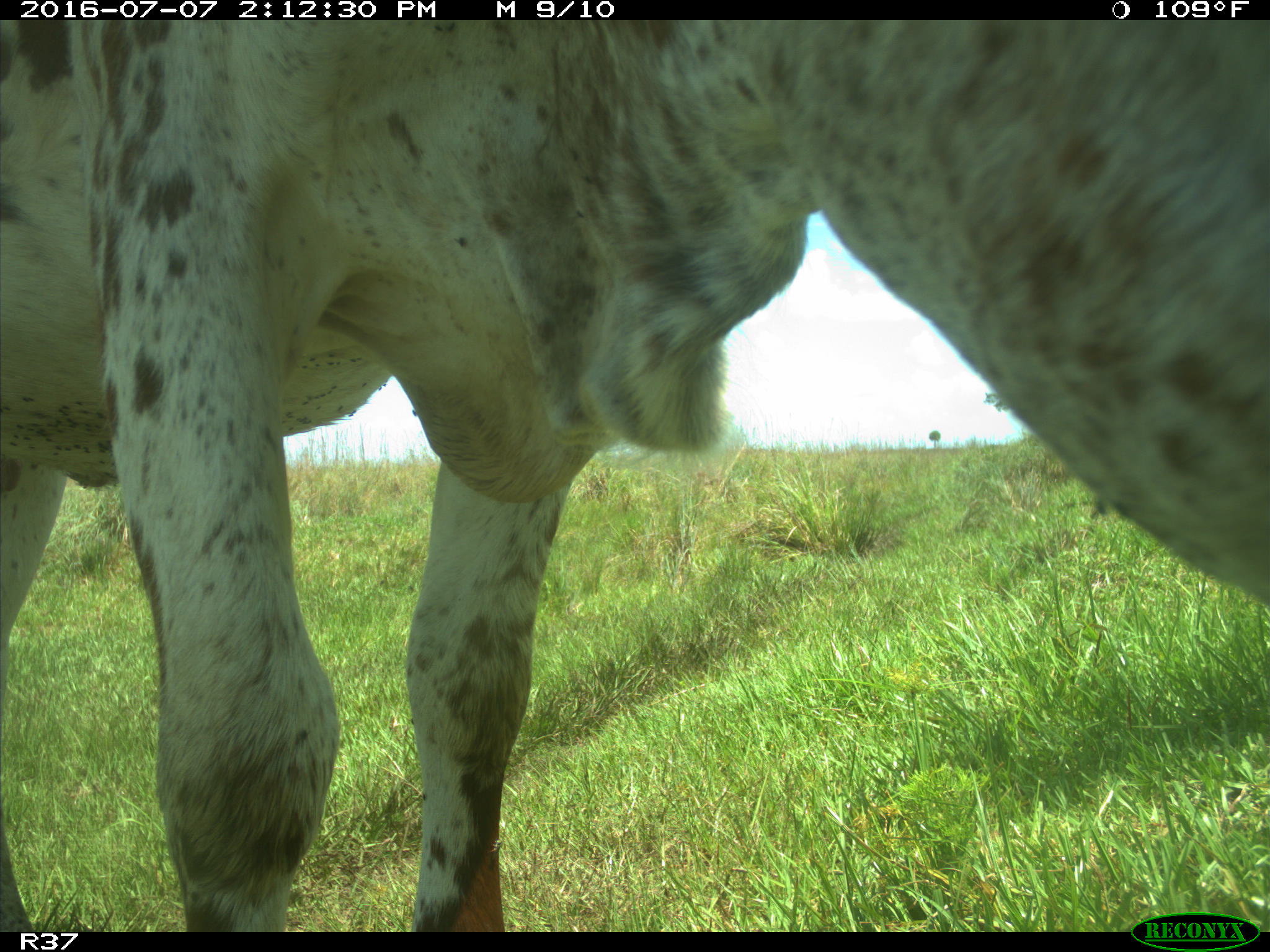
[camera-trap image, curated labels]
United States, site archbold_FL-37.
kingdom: Animalia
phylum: Chordata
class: Mammalia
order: Artiodactyla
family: Bovidae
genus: Bos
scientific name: Bos taurus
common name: domestic cow